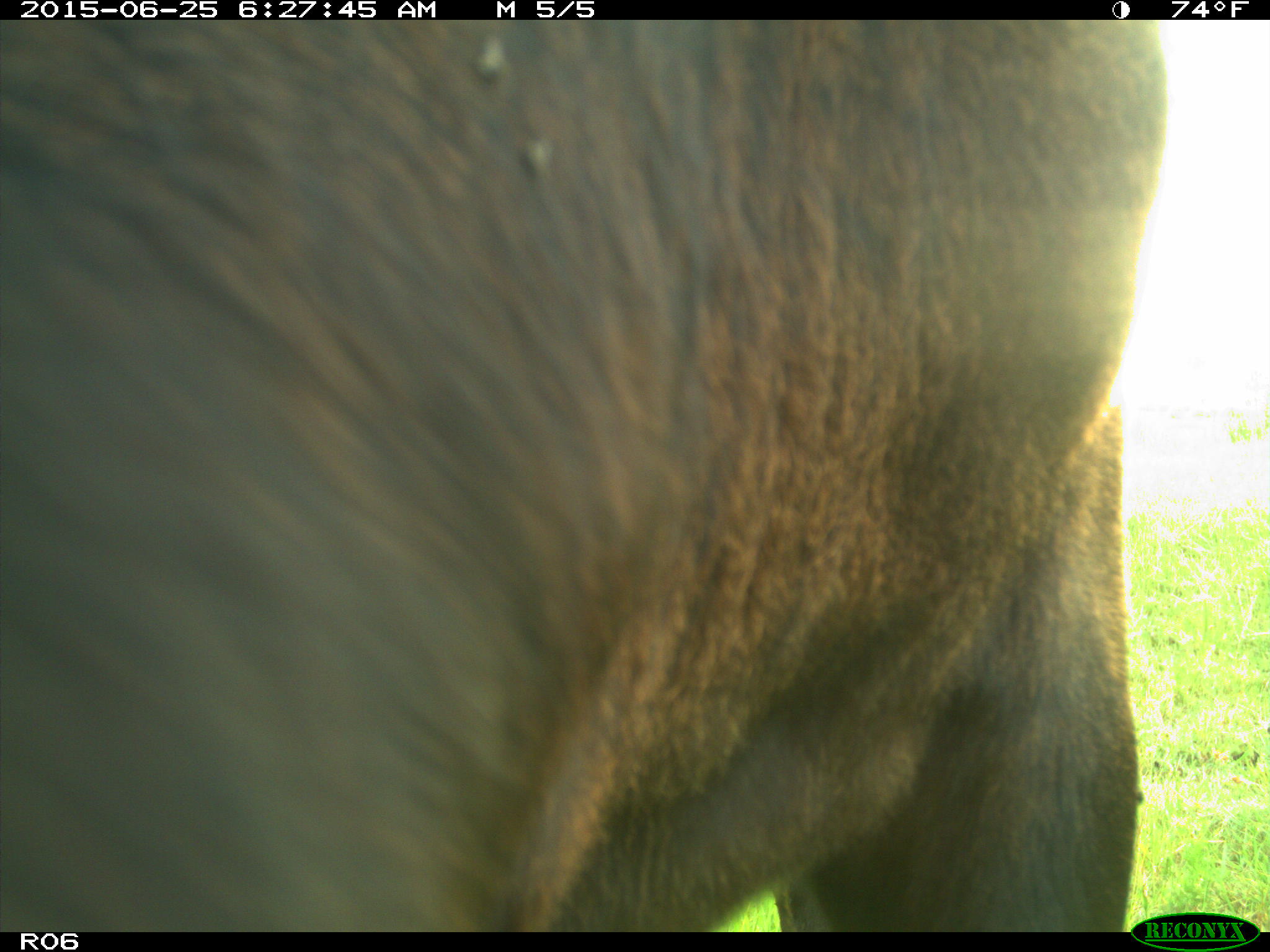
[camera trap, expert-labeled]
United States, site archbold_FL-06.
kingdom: Animalia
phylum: Chordata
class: Mammalia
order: Artiodactyla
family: Bovidae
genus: Bos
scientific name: Bos taurus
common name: domestic cow